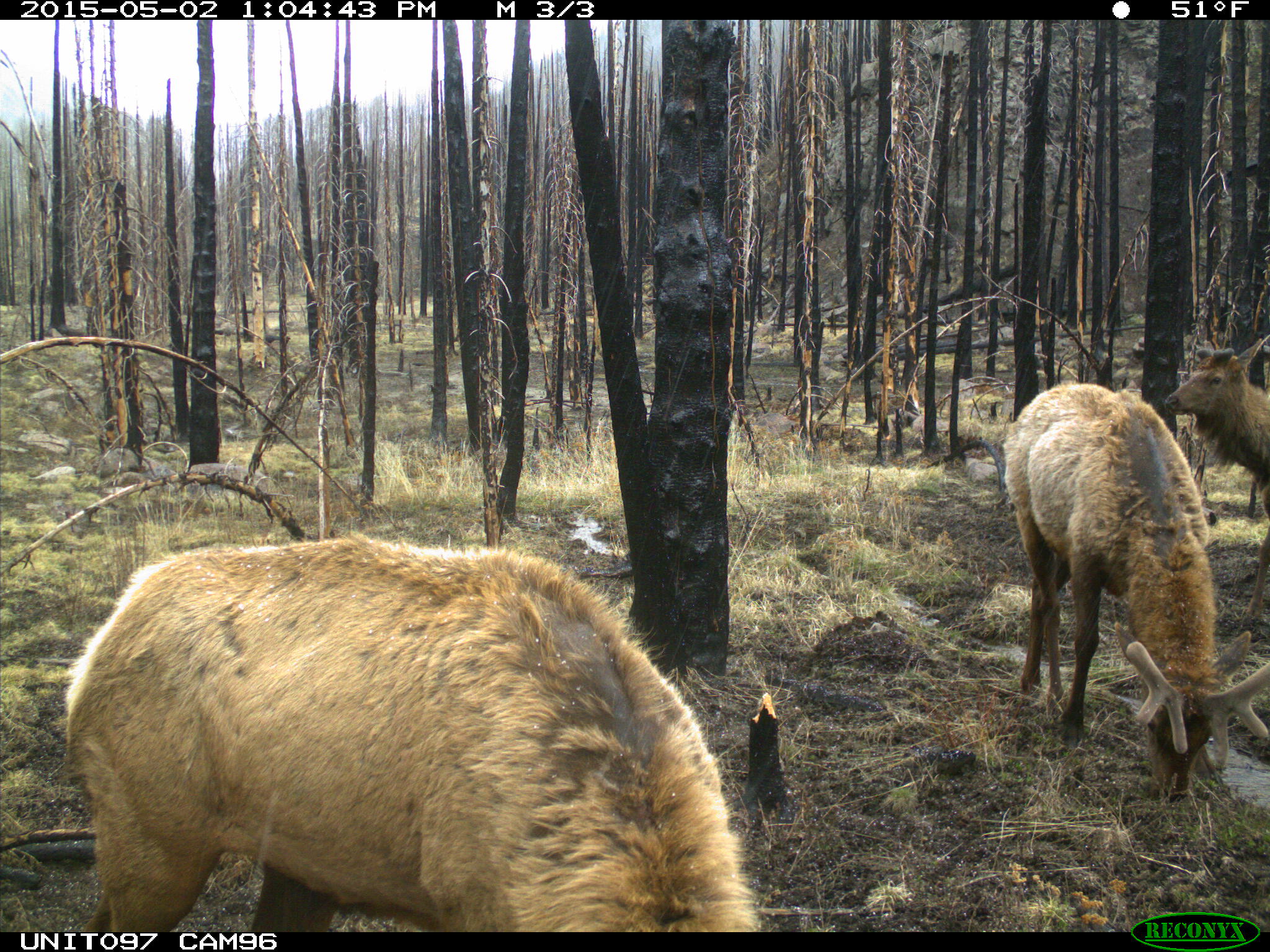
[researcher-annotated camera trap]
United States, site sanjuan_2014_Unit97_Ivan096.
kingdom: Animalia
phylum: Chordata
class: Mammalia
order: Artiodactyla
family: Cervidae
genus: Cervus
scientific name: Cervus elaphus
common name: red deer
Cervus elaphus (red deer).